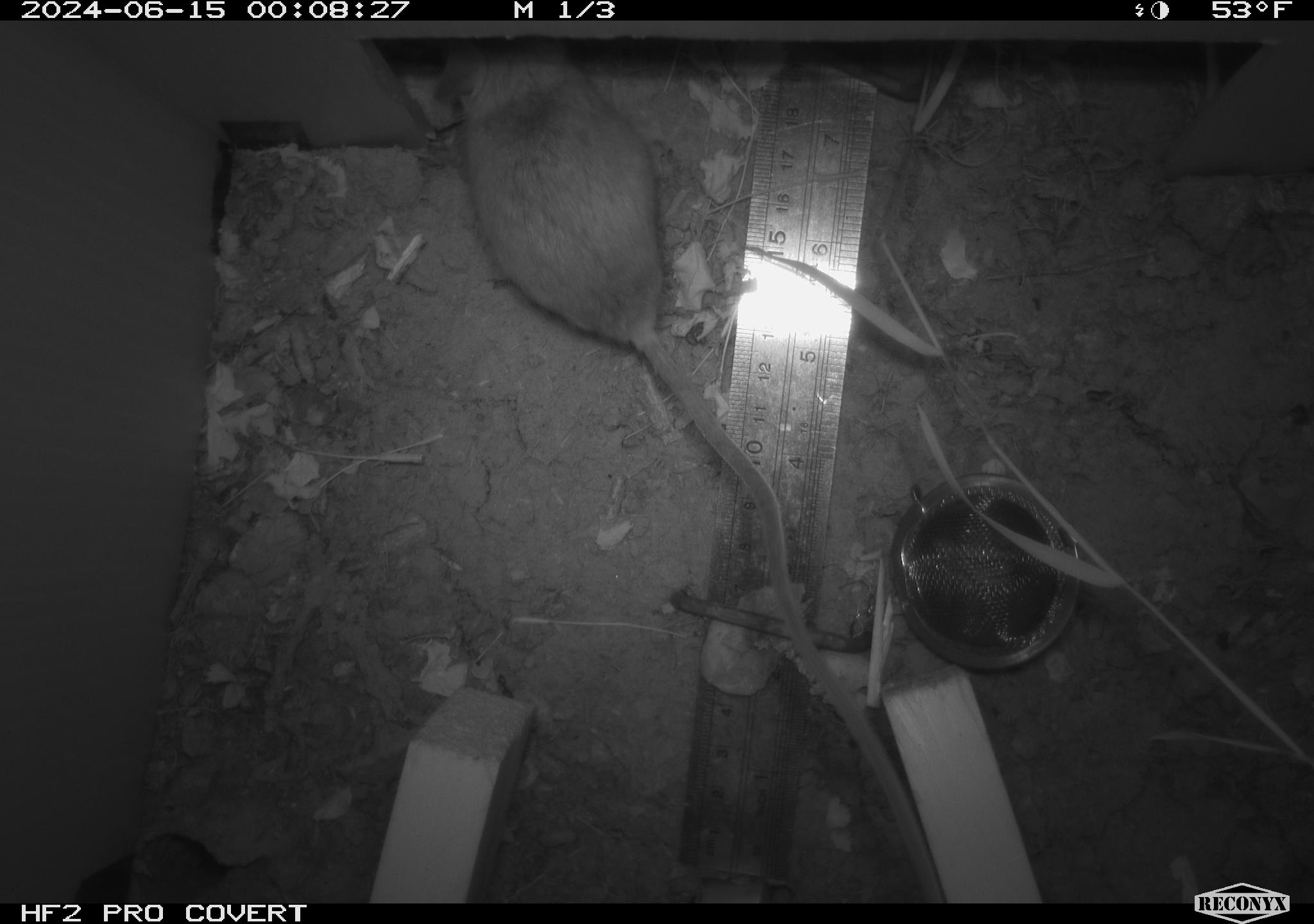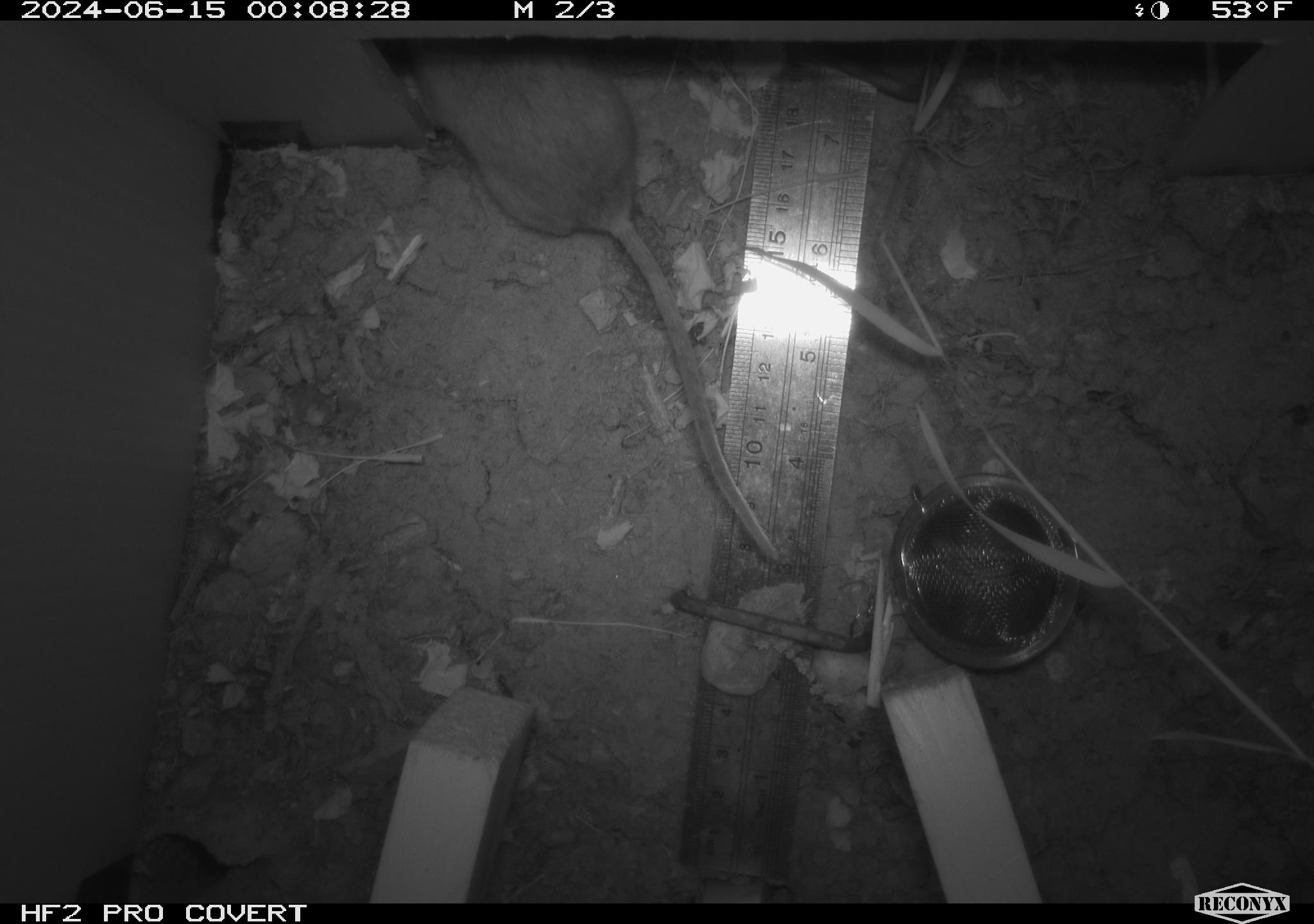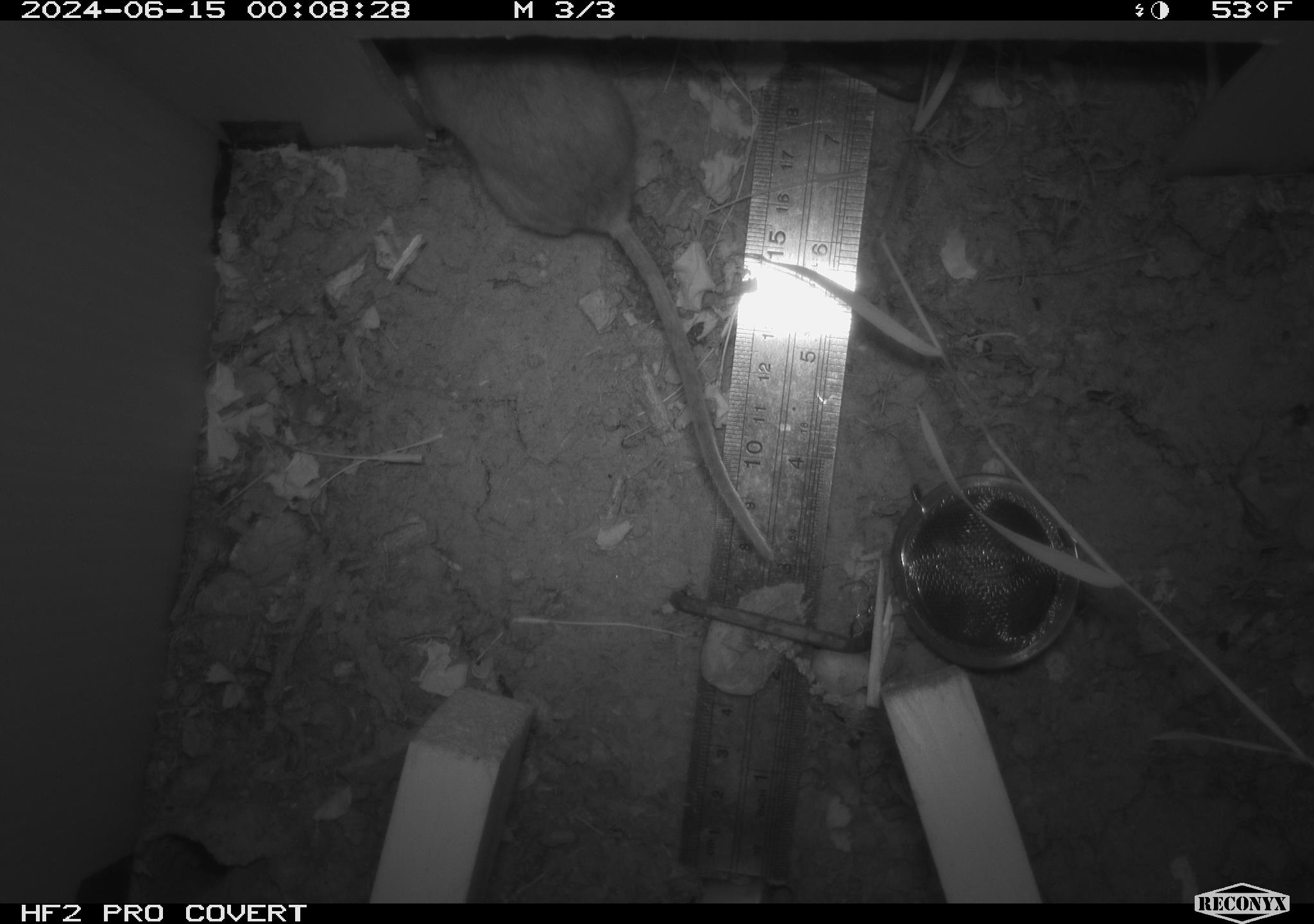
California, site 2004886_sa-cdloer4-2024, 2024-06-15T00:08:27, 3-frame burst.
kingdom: Animalia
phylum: Chordata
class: Mammalia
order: Rodentia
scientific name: Rodentia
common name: rodent